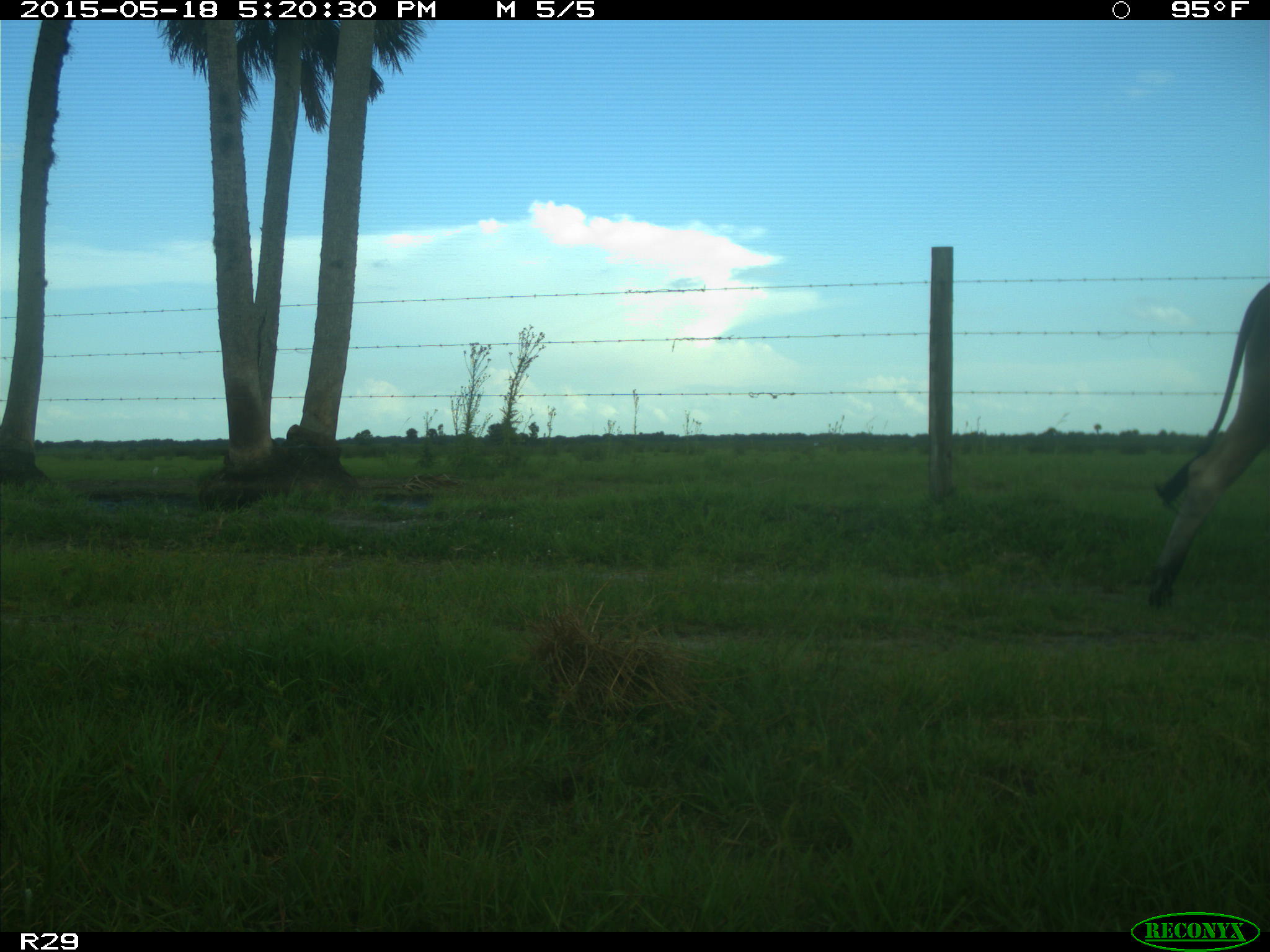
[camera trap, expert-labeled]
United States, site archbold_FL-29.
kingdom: Animalia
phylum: Chordata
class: Mammalia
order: Artiodactyla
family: Bovidae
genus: Bos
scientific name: Bos taurus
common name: domestic cow